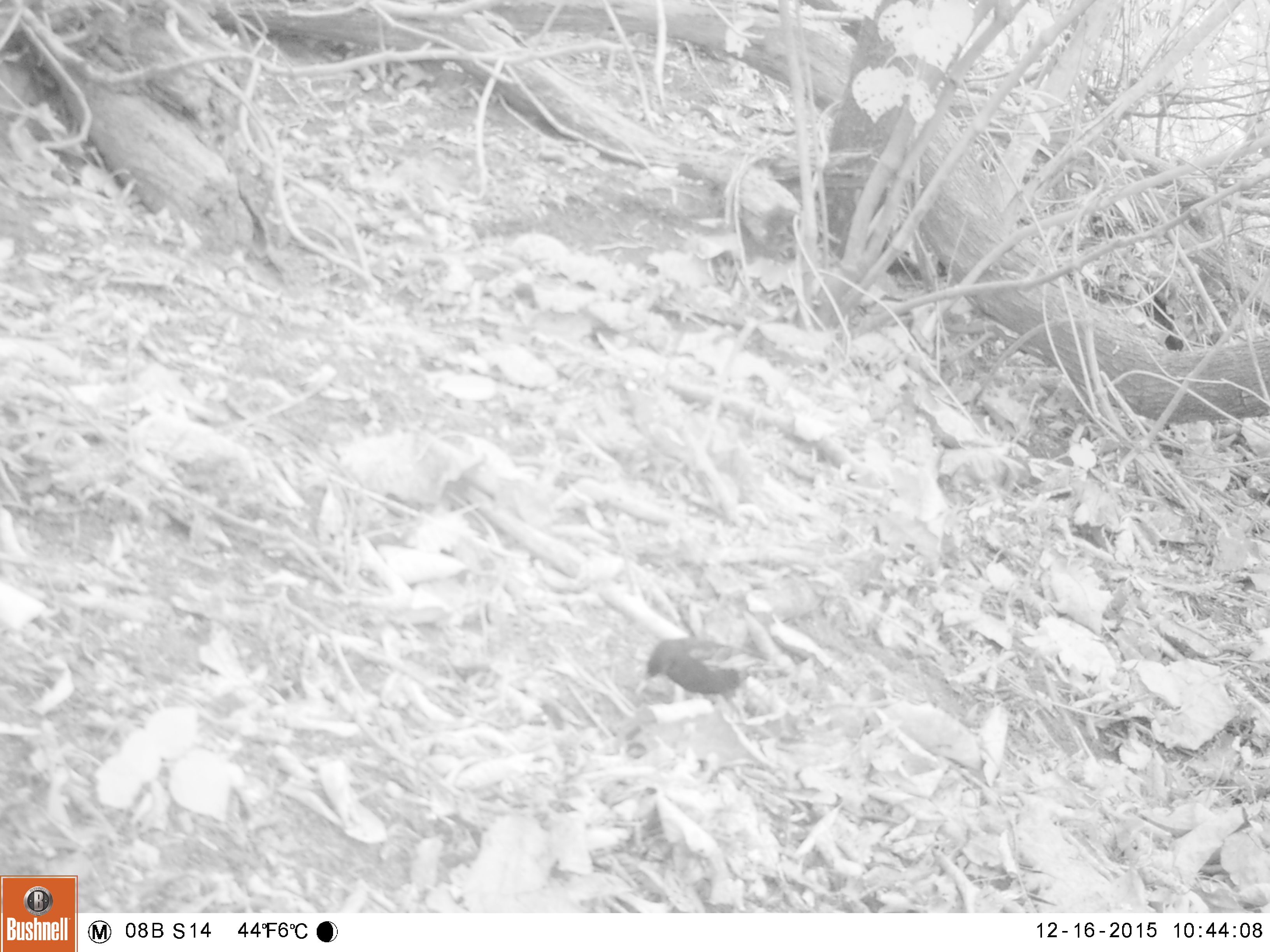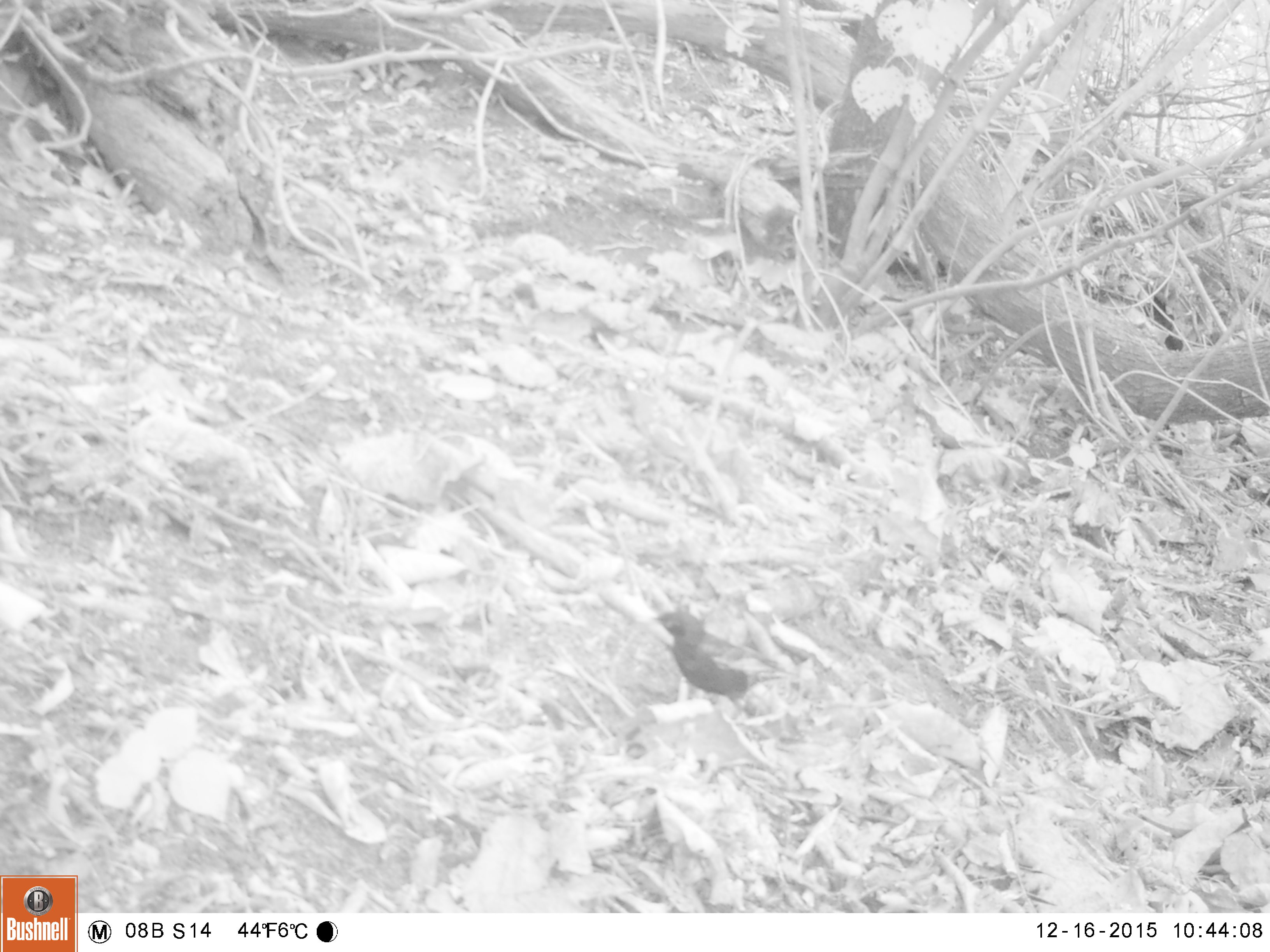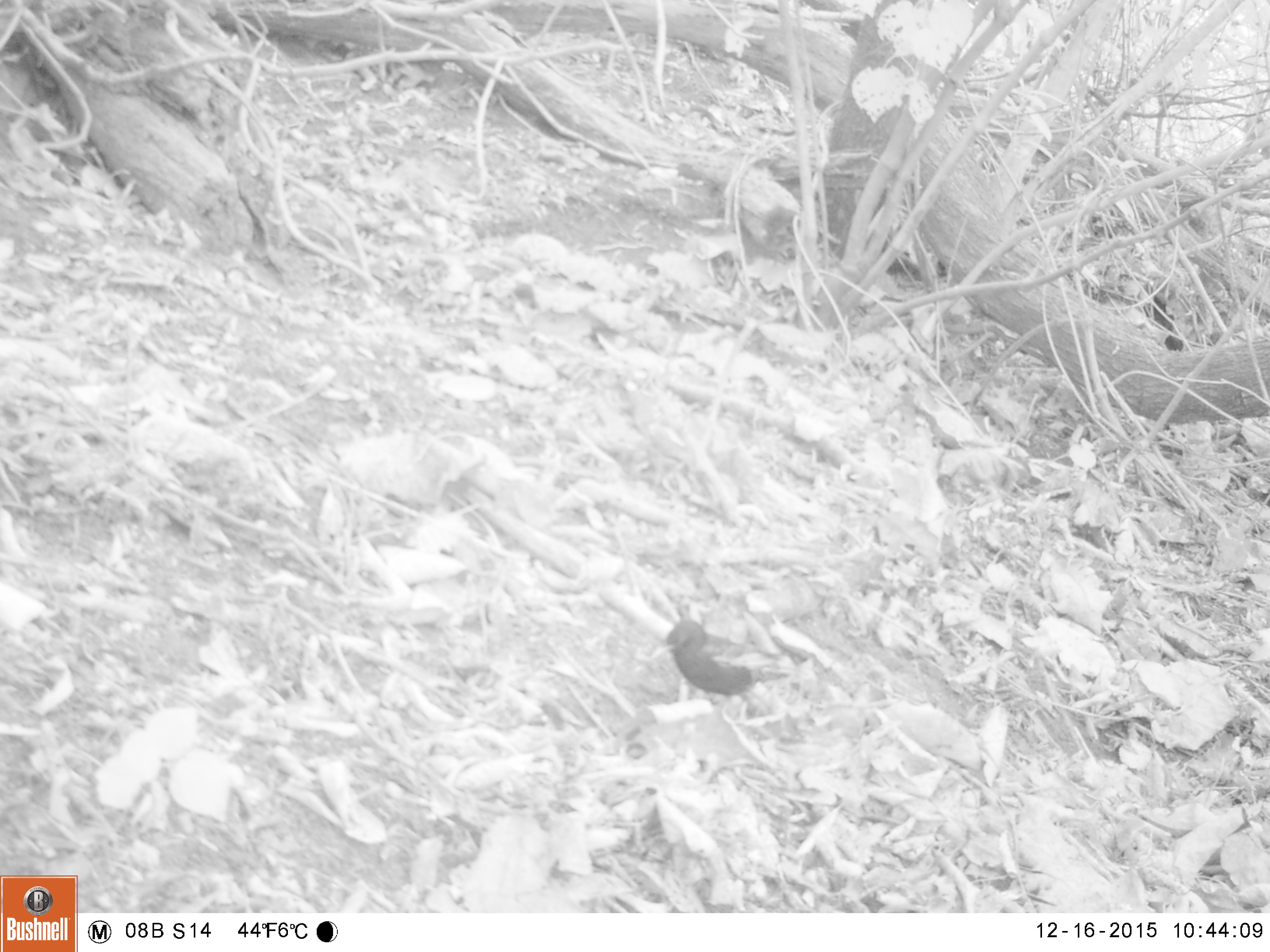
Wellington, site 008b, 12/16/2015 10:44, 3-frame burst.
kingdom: Animalia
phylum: Chordata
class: Aves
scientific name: Aves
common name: bird